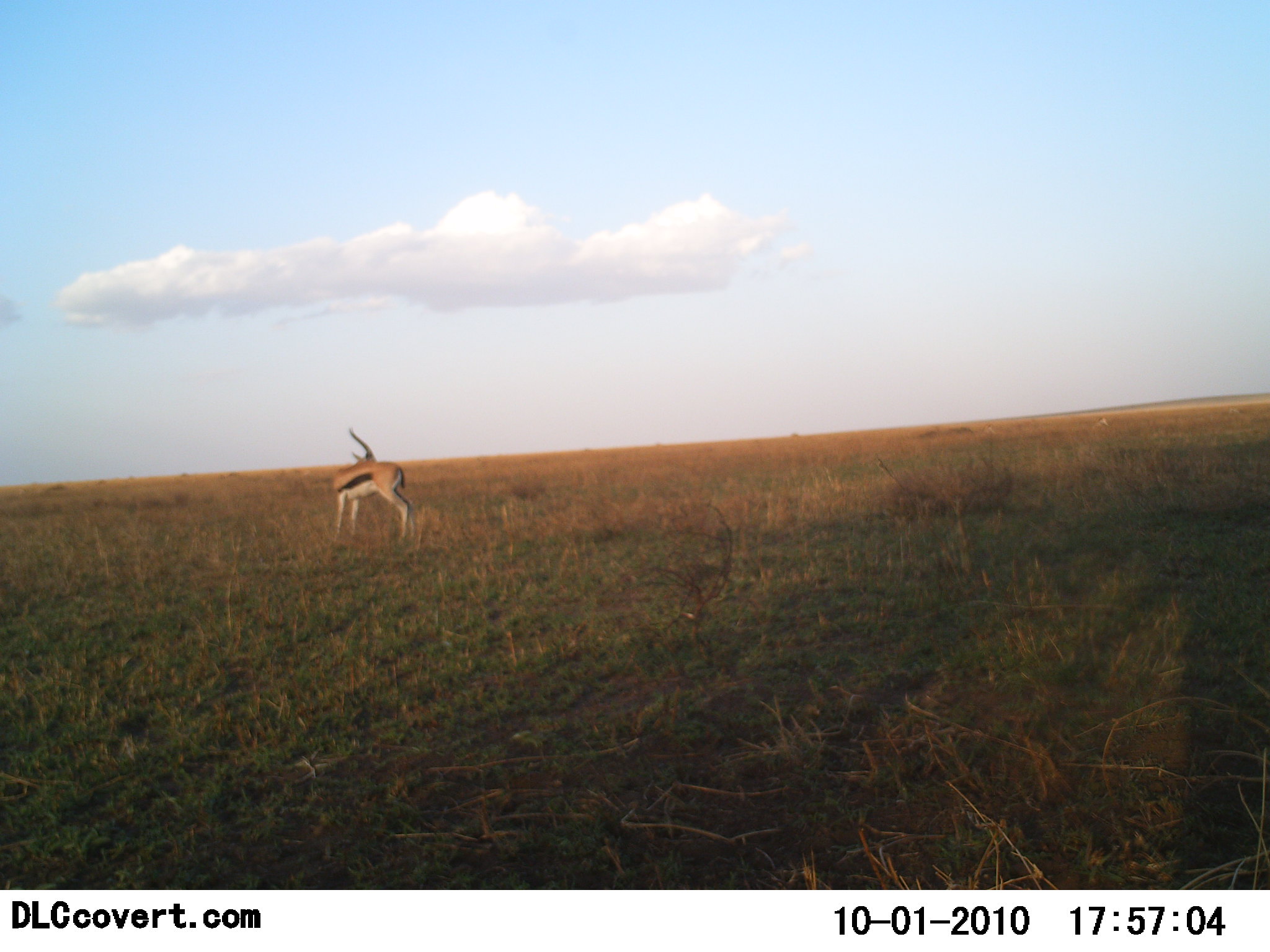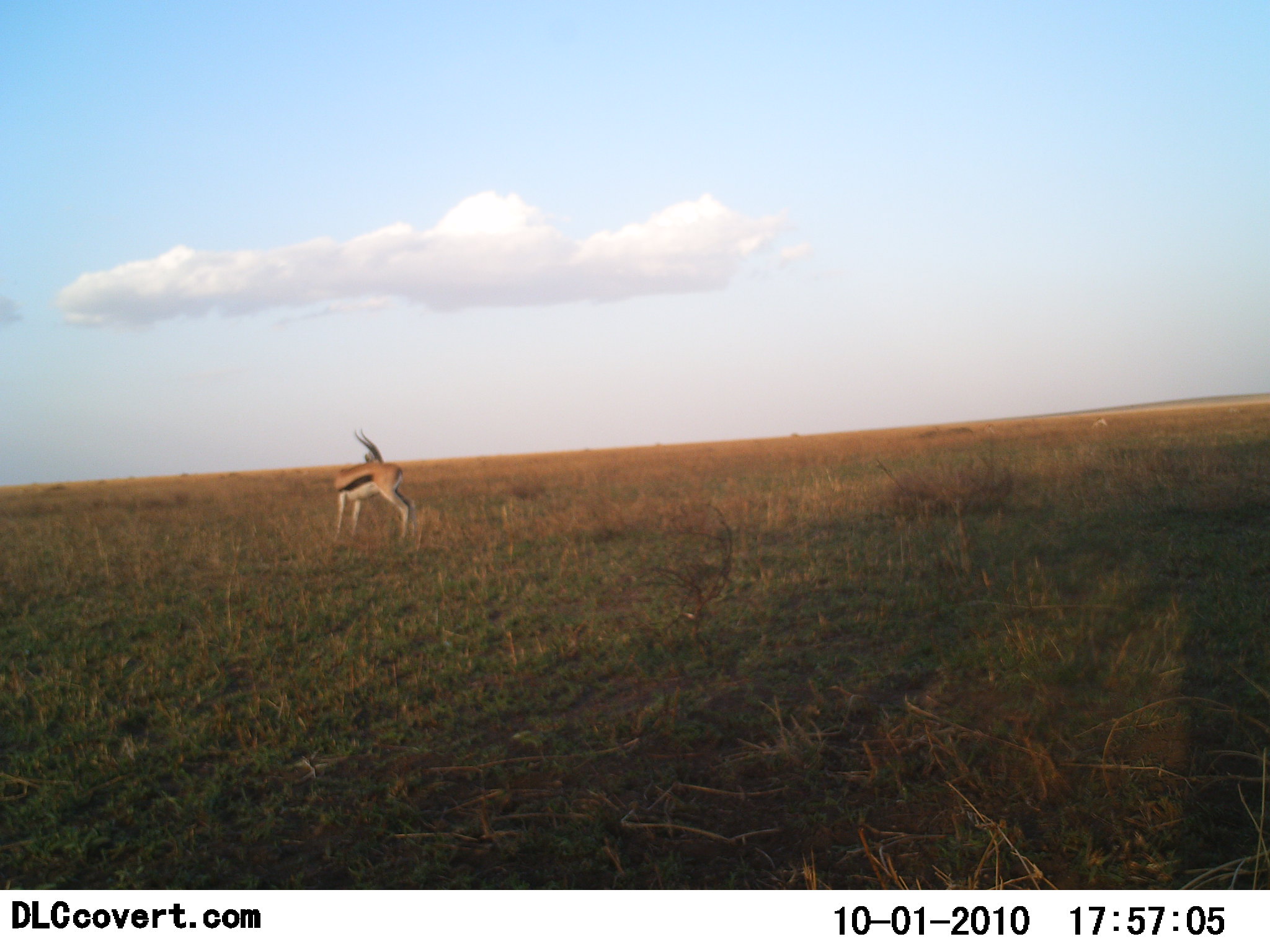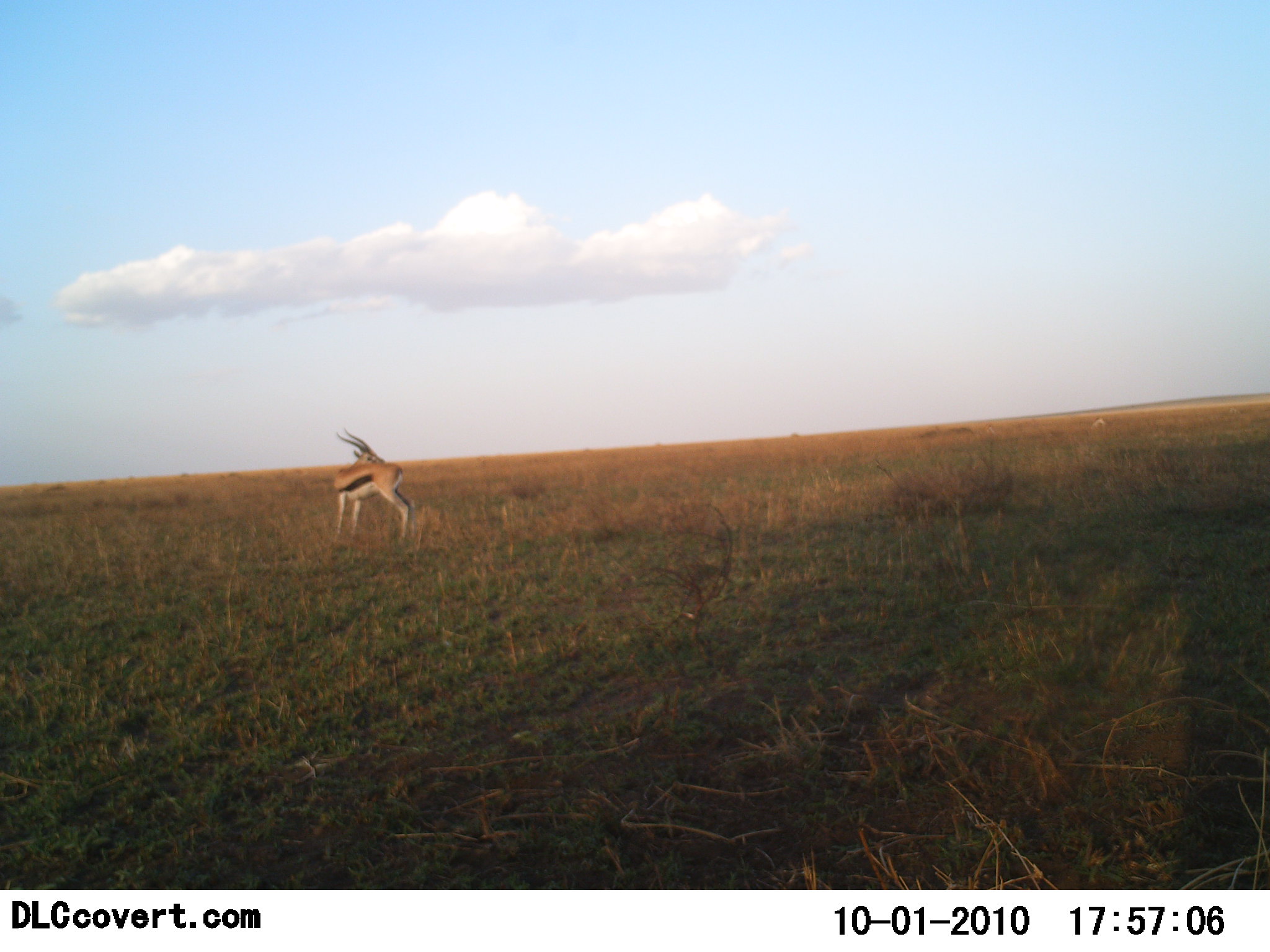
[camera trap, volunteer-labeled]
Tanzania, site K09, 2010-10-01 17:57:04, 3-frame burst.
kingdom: Animalia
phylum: Chordata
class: Mammalia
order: Artiodactyla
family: Bovidae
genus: Eudorcas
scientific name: Eudorcas thomsonii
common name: thomson's gazelle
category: gazellethomsons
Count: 1.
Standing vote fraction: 92%.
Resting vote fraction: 8%.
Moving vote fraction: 0%.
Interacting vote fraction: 0%.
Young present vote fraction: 0%.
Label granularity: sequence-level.